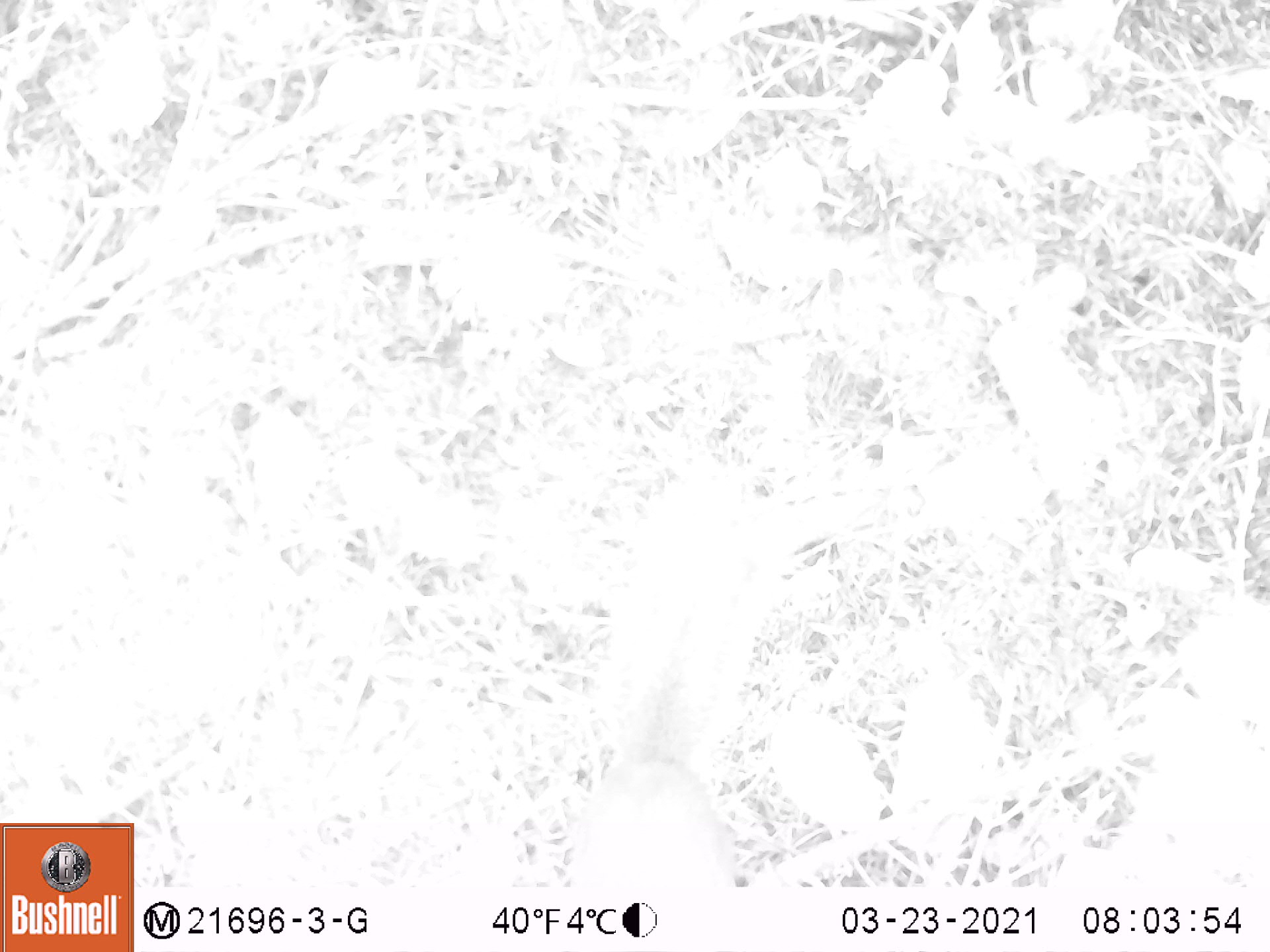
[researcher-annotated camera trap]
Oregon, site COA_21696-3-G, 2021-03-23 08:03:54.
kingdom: Animalia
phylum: Chordata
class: Mammalia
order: Rodentia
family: Sciuridae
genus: Tamiasciurus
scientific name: Tamiasciurus douglasii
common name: douglas squirrel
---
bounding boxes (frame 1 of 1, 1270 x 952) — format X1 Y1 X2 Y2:
douglas squirrel: 501 443 784 890